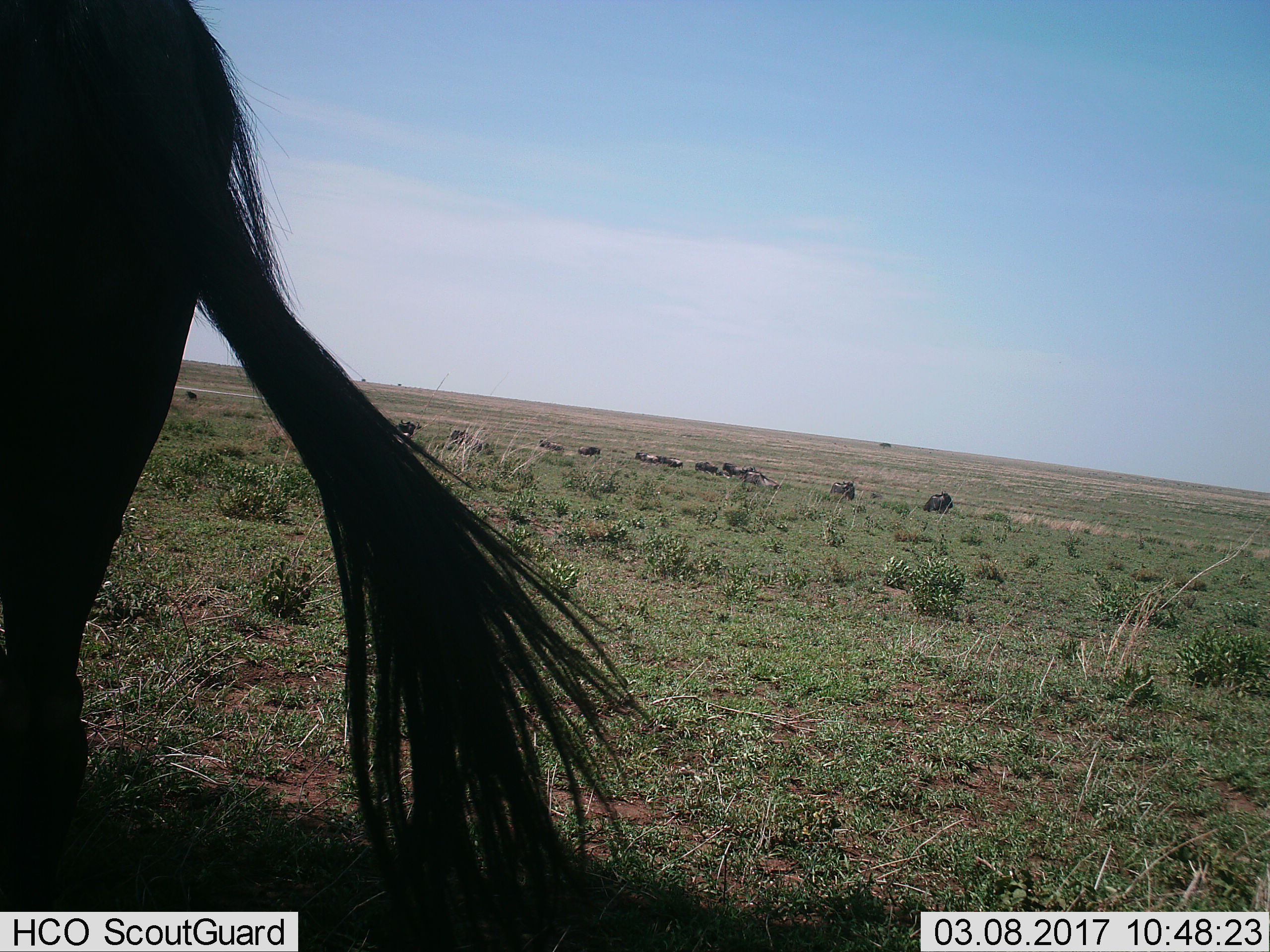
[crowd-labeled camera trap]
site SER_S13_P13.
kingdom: Animalia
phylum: Chordata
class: Mammalia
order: Artiodactyla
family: Bovidae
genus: Connochaetes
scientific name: Connochaetes taurinus taurinus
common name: blue wildebeest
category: wildebeestblue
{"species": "wildebeestblue (blue wildebeest) (Connochaetes taurinus taurinus)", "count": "10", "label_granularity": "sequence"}